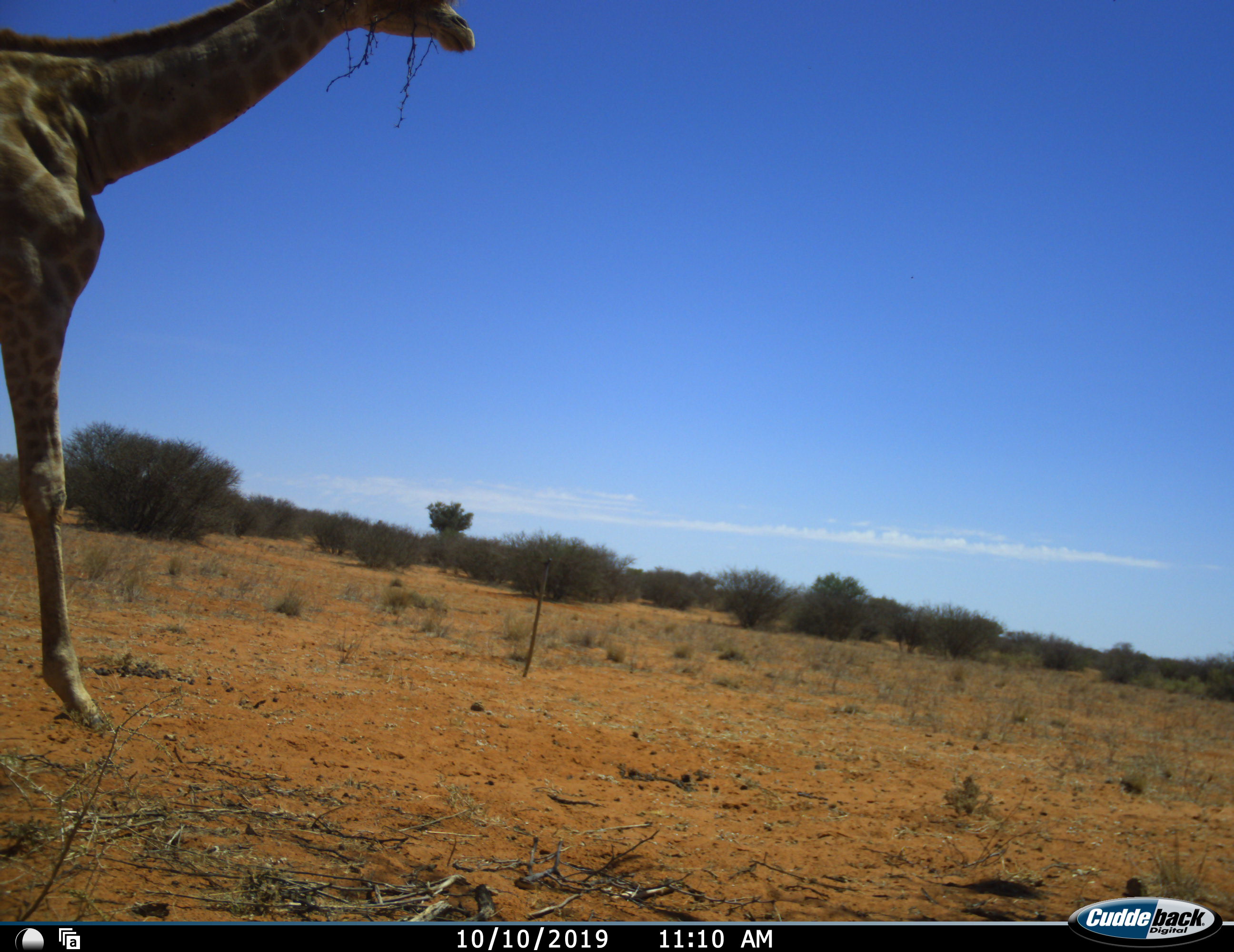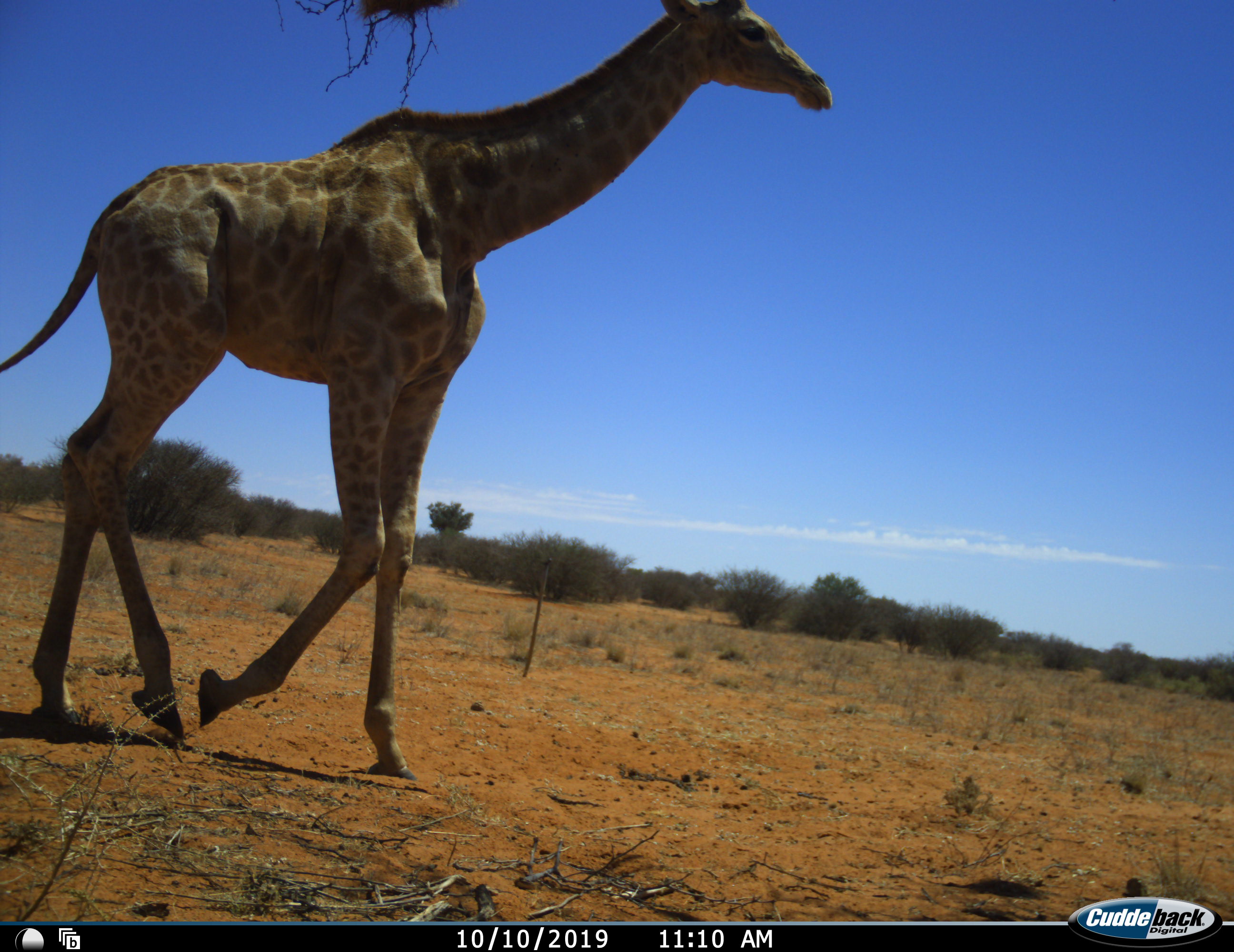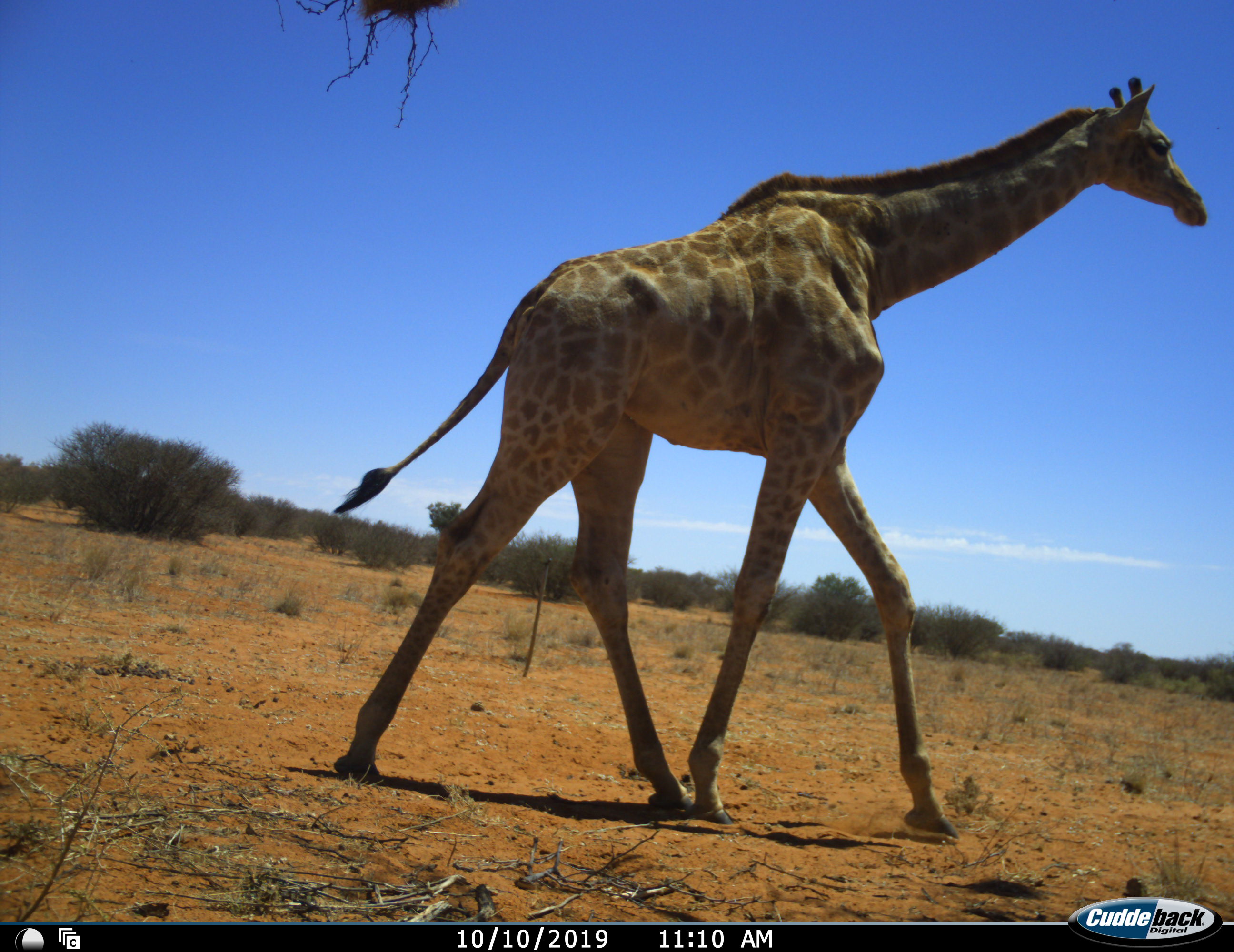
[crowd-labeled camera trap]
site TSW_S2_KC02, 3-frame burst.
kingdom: Animalia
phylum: Chordata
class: Mammalia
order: Artiodactyla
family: Giraffidae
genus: Giraffa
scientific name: Giraffa camelopardalis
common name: giraffe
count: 1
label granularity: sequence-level